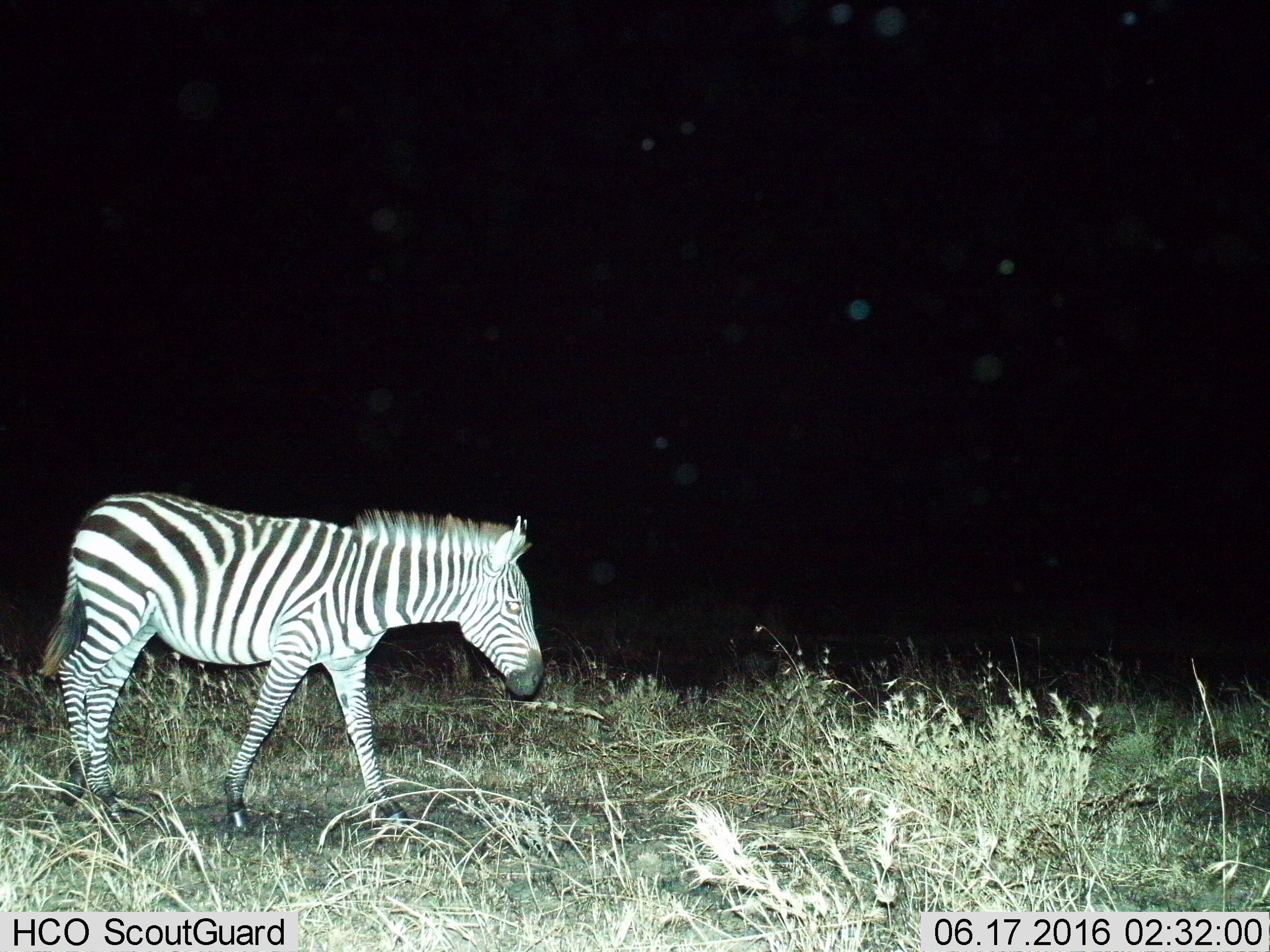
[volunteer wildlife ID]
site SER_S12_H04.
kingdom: Animalia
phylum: Chordata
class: Mammalia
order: Perissodactyla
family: Equidae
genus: Equus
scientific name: Equus quagga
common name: plains zebra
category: zebraplains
Zebraplains (plains zebra) (Equus quagga), count 1. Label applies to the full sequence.